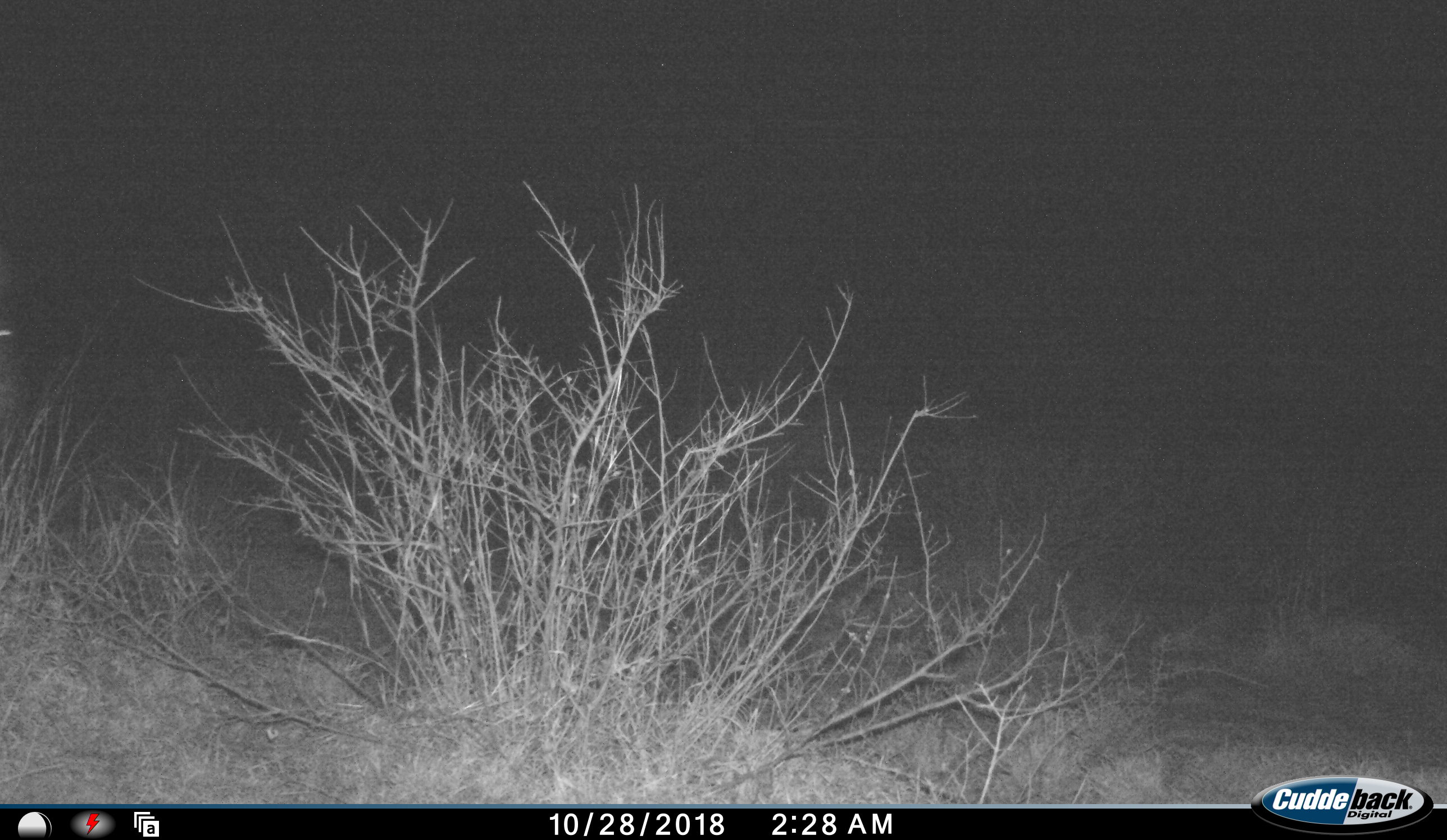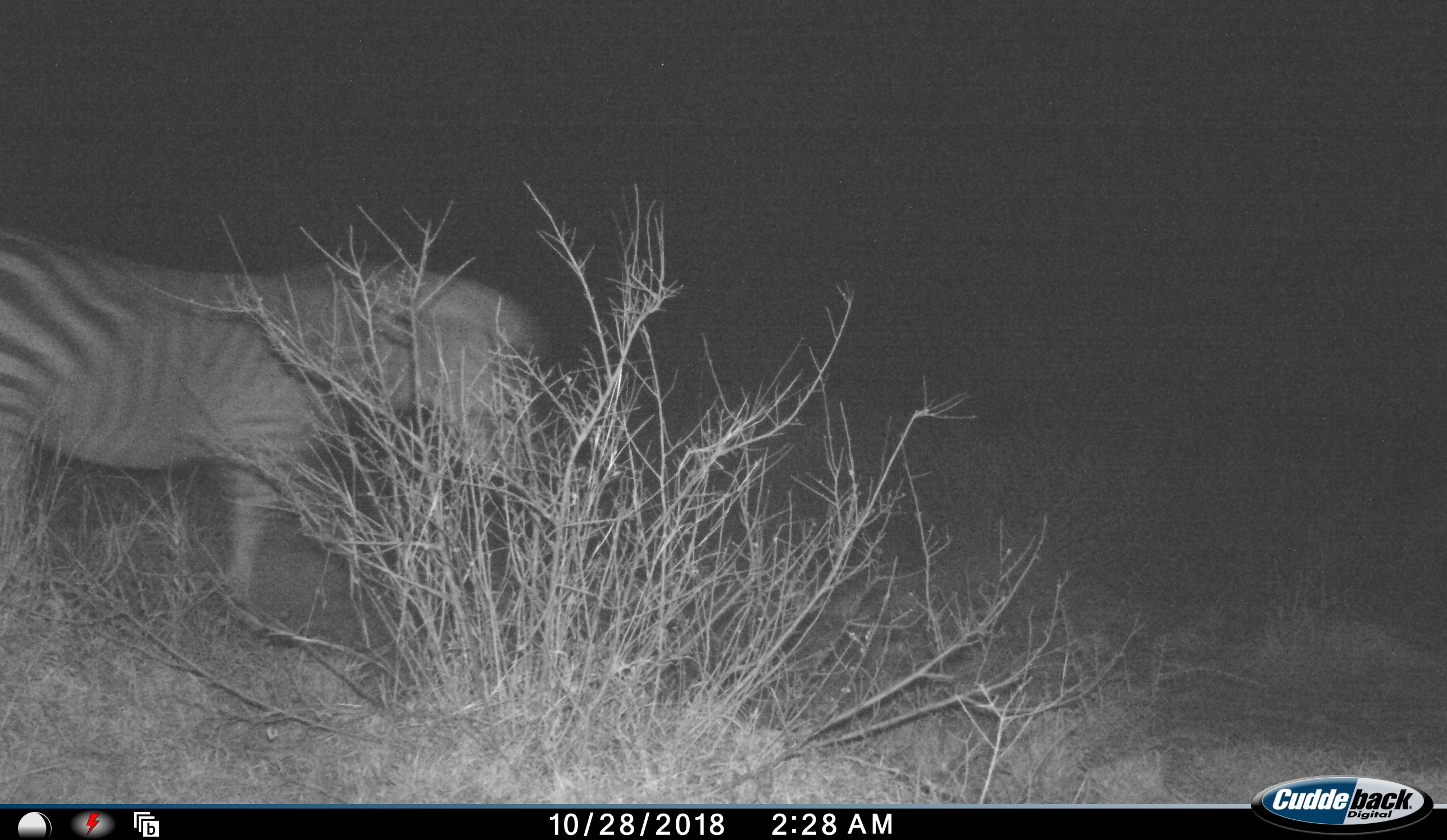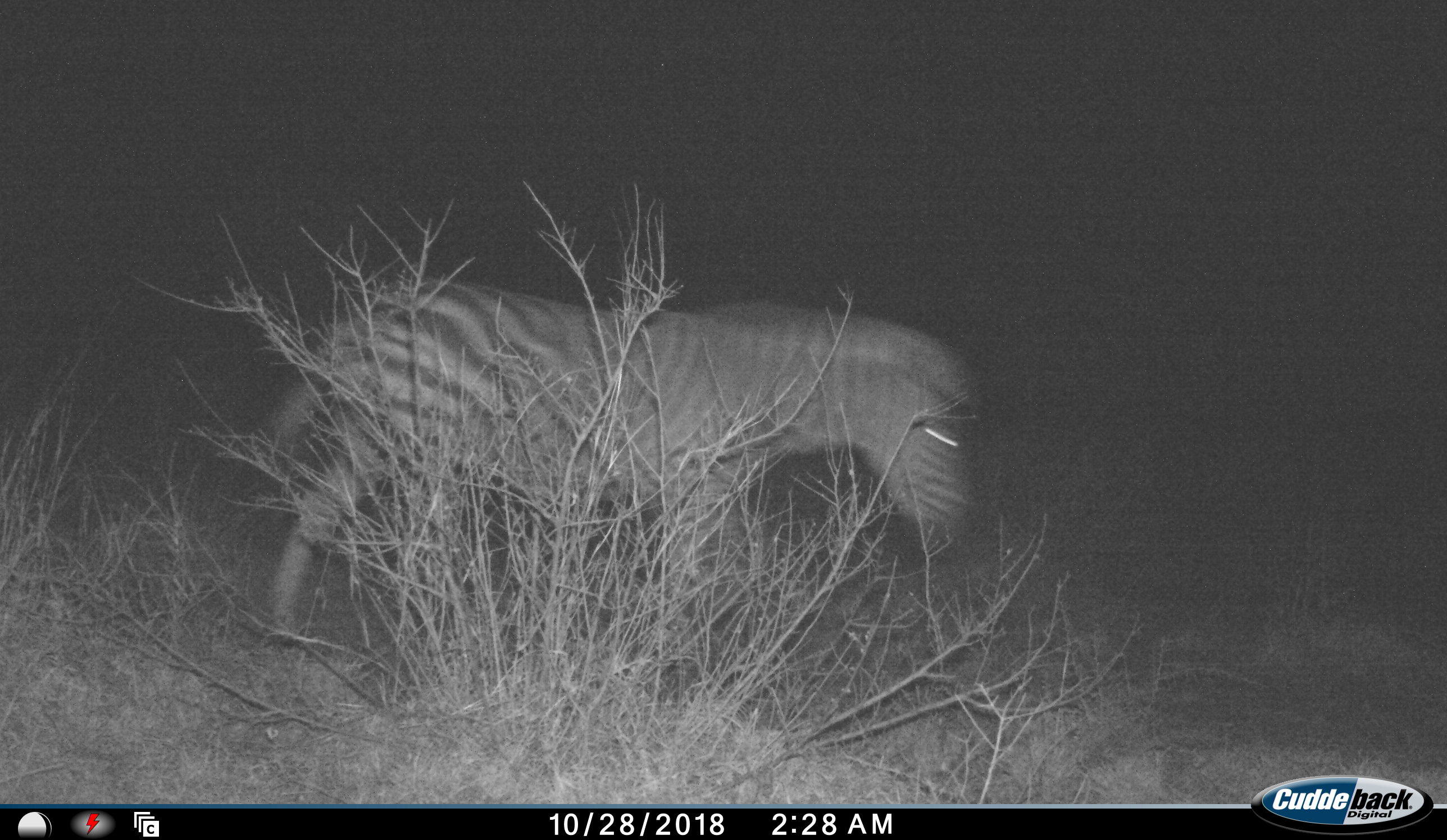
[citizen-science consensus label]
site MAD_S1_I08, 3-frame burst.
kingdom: Animalia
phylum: Chordata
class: Mammalia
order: Perissodactyla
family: Equidae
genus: Equus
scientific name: Equus quagga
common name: plains zebra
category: zebraplains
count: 1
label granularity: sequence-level